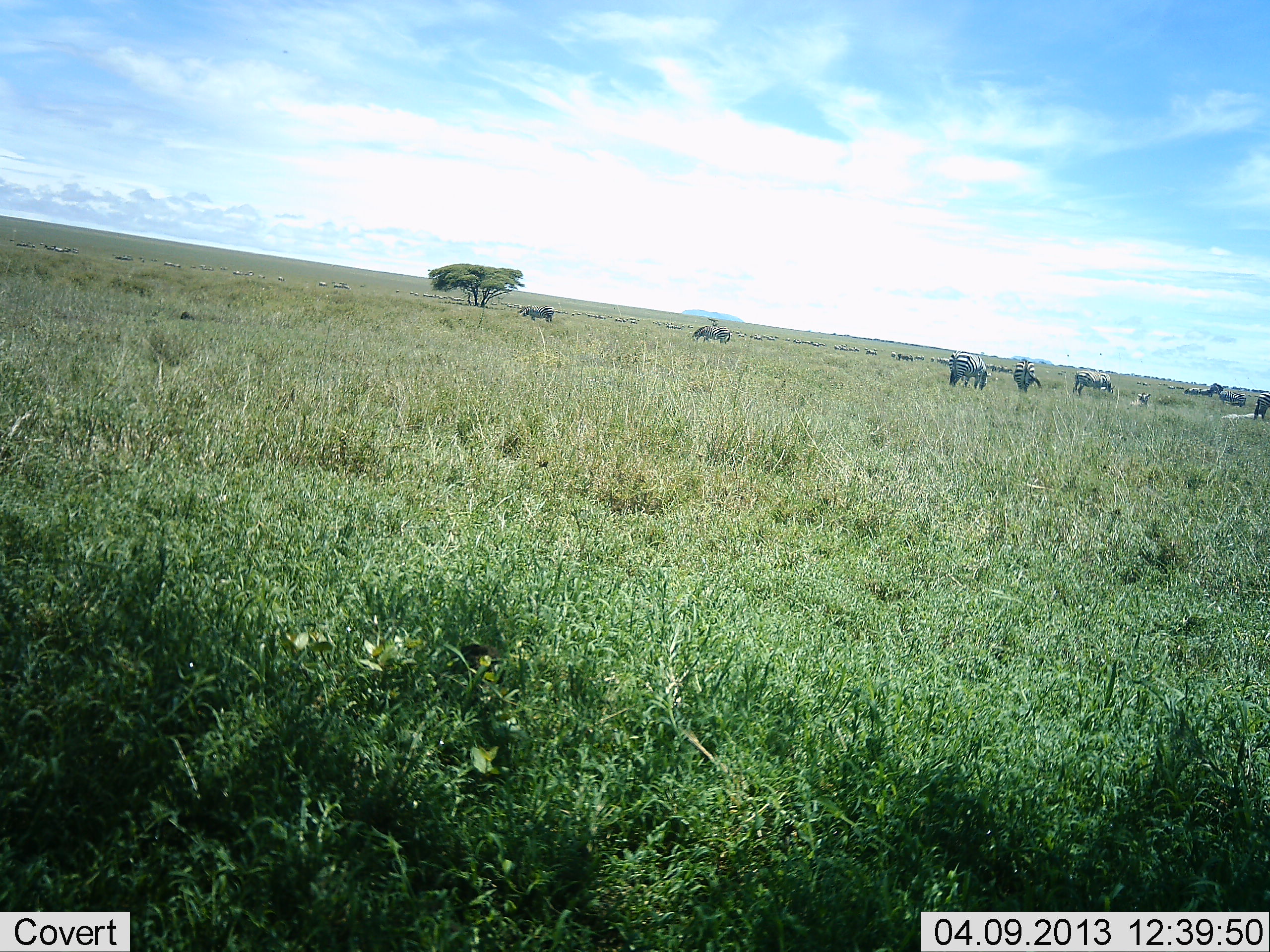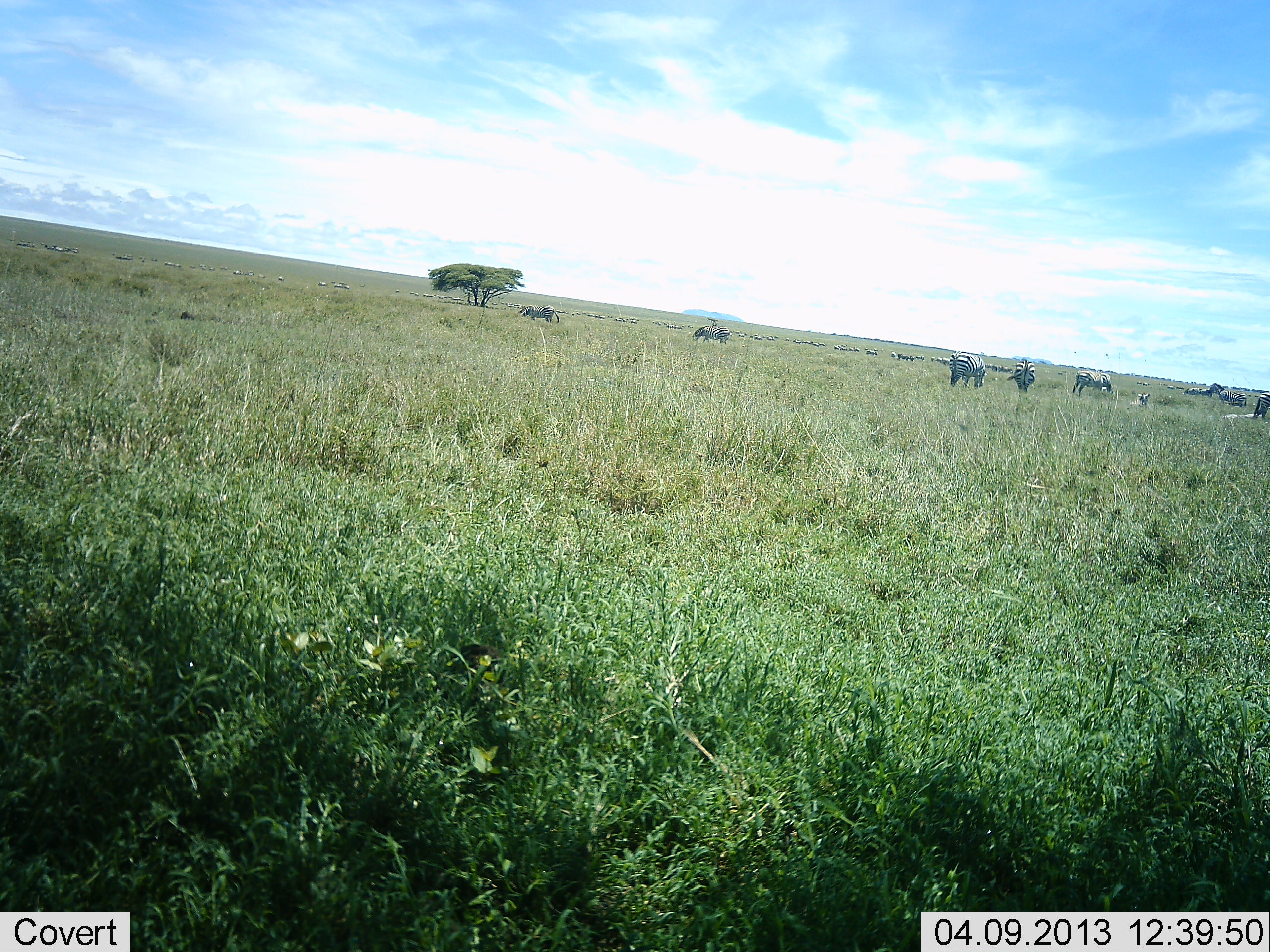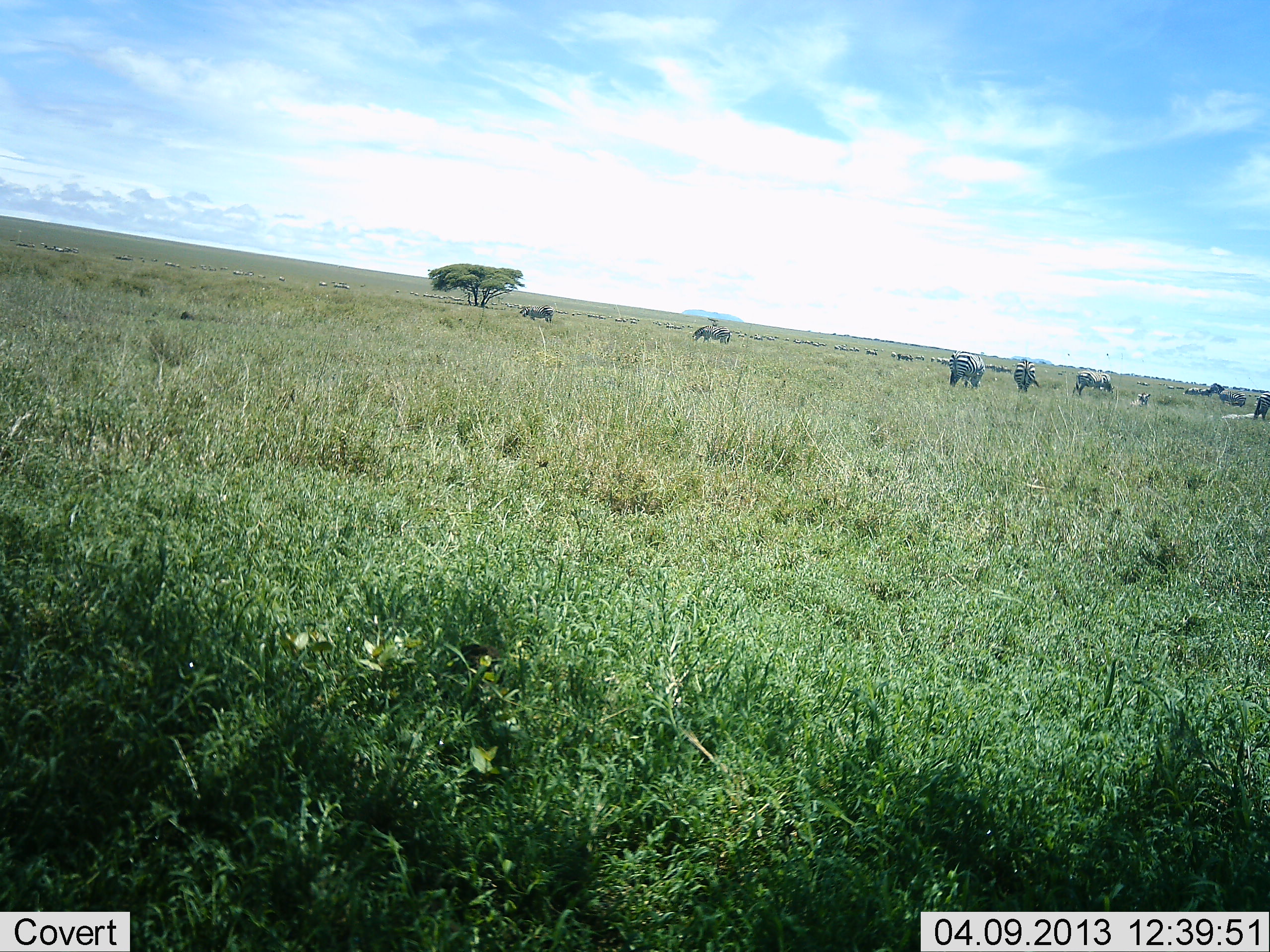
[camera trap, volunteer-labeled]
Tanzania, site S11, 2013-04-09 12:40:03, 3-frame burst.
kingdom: Animalia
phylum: Chordata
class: Mammalia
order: Perissodactyla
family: Equidae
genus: Equus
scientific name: Equus quagga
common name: plains zebra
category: zebra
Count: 7.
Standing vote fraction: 66%.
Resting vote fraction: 3%.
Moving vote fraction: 7%.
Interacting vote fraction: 0%.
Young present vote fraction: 0%.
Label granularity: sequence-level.